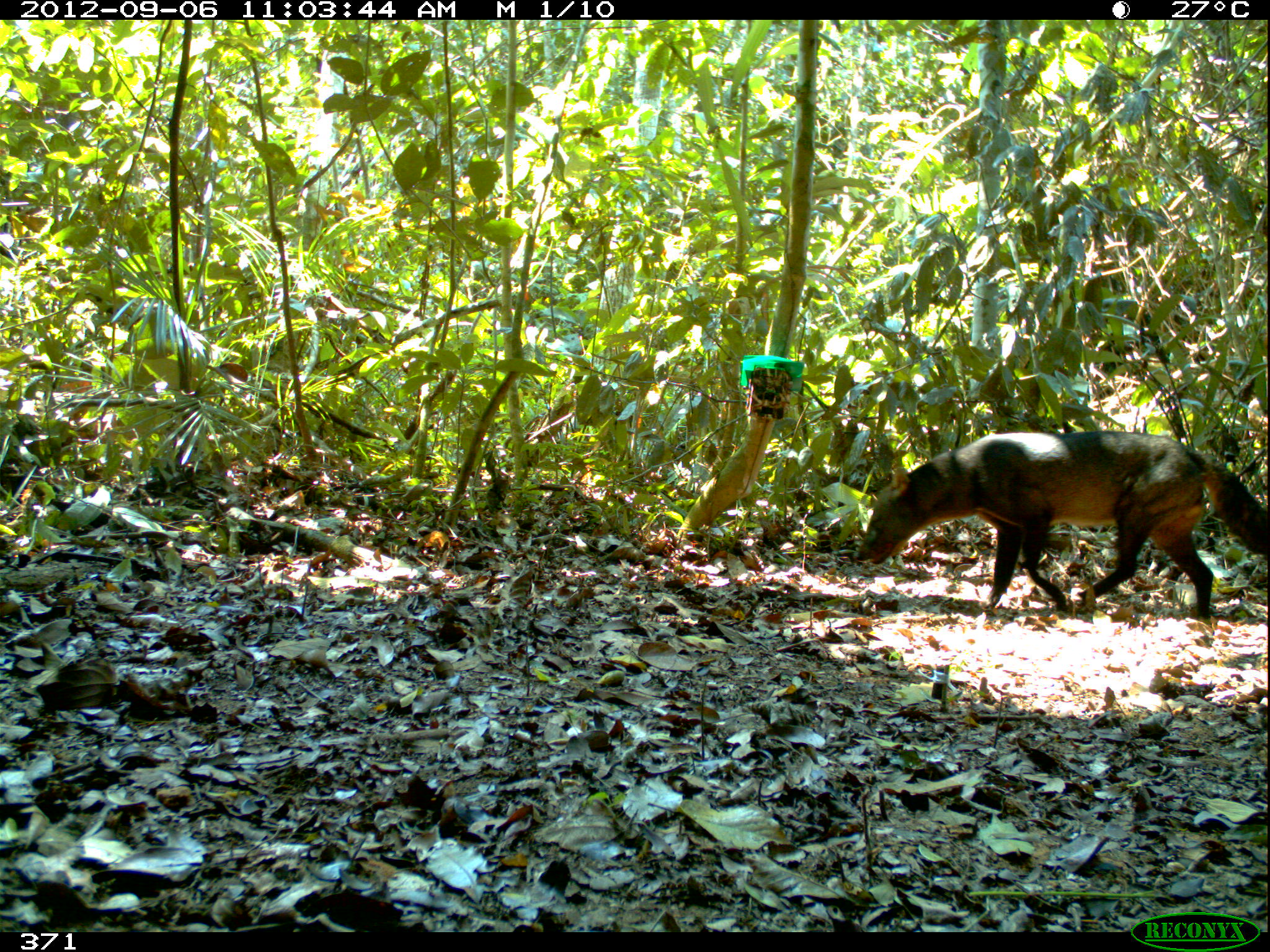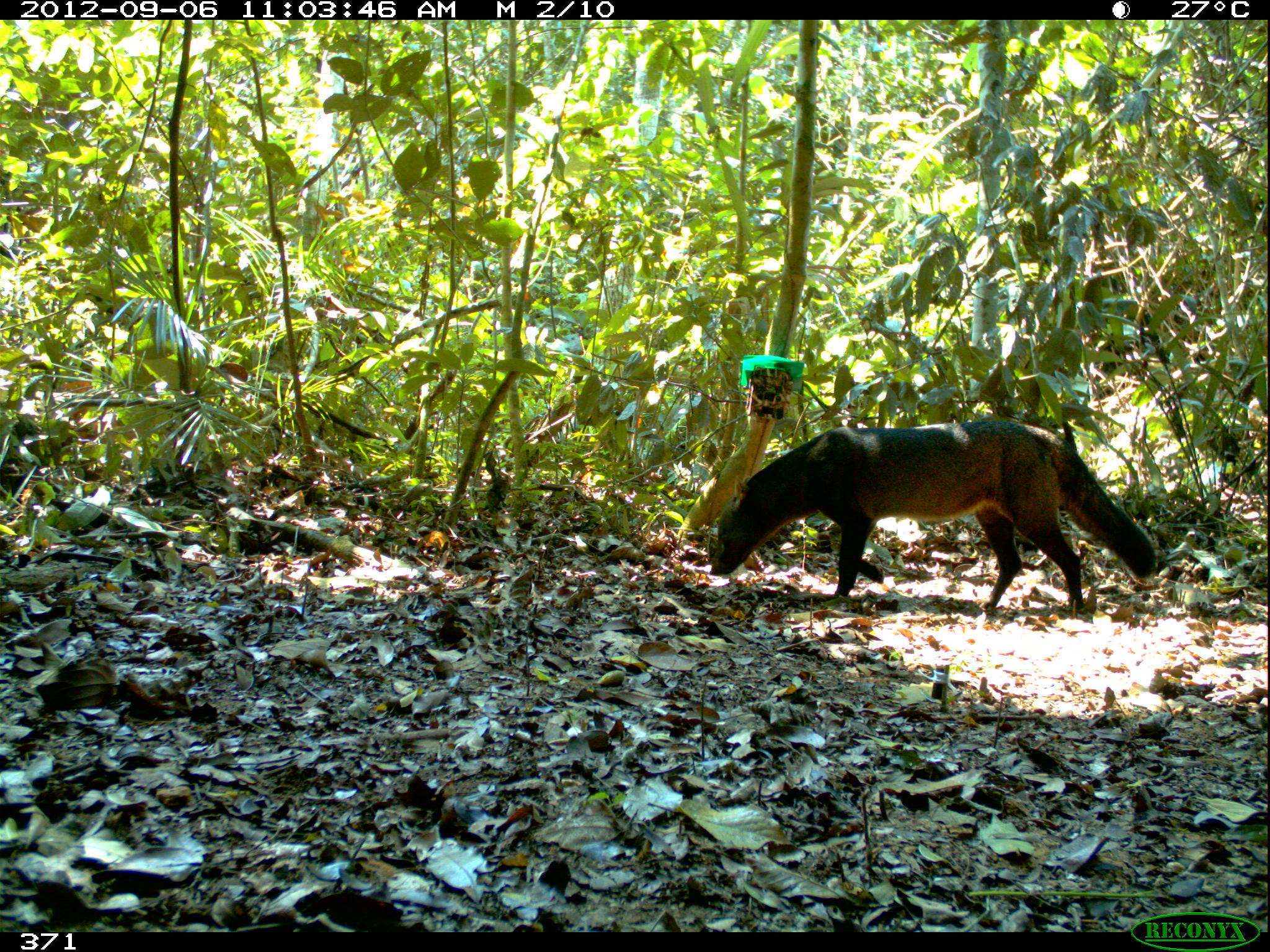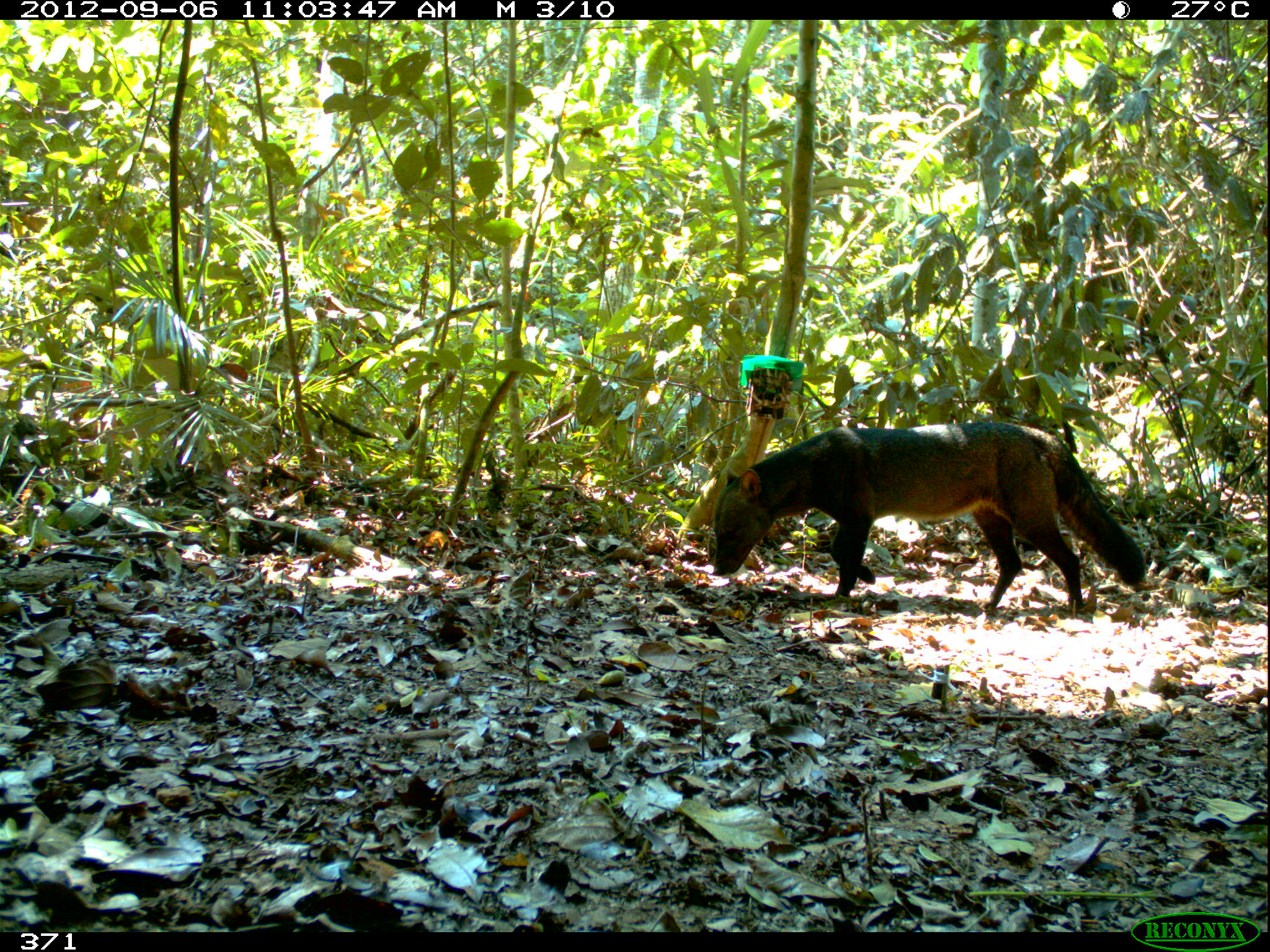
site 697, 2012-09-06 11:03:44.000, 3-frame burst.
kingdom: Animalia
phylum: Chordata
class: Mammalia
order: Carnivora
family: Canidae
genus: Atelocynus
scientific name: Atelocynus microtis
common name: short-eared dog